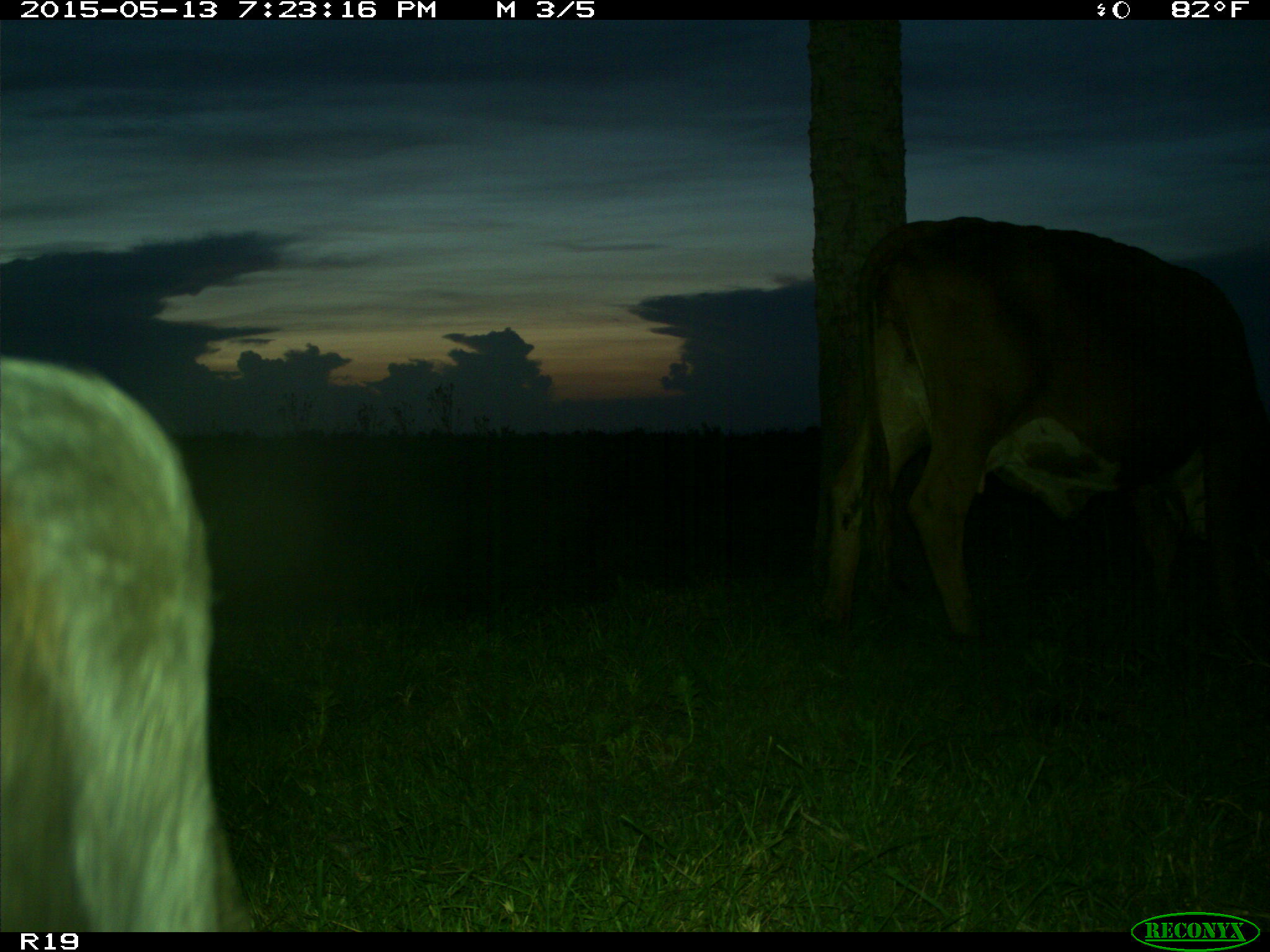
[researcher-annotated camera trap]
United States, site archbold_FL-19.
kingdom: Animalia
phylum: Chordata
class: Mammalia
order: Artiodactyla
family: Bovidae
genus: Bos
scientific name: Bos taurus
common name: domestic cow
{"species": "Bos taurus (domestic cow)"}